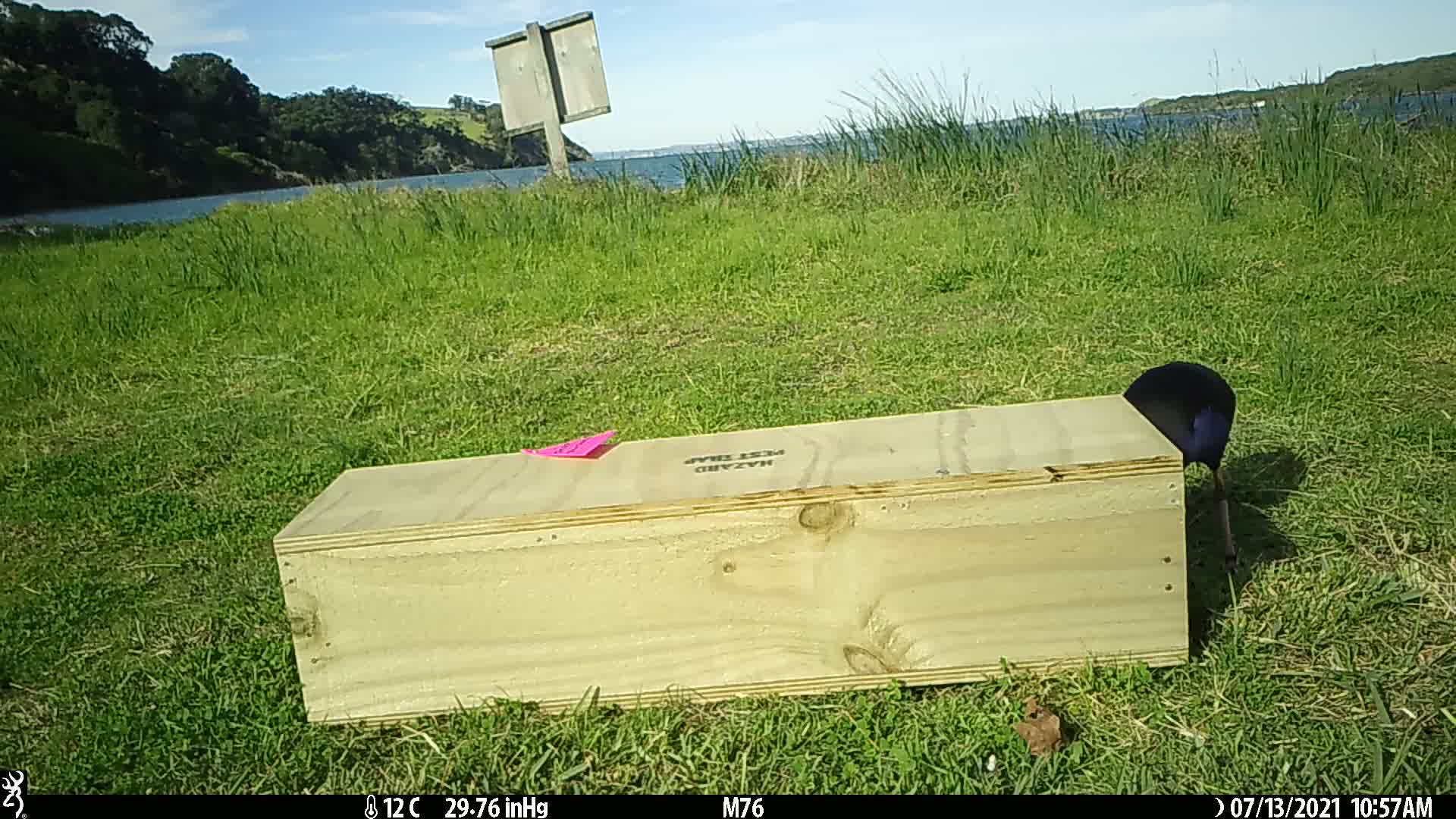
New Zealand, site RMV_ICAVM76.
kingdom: Animalia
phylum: Chordata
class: Aves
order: Gruiformes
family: Rallidae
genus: Porphyrio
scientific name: Porphyrio melanotus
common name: australasian swamphen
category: pukeko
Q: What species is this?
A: Pukeko (australasian swamphen) (Porphyrio melanotus).